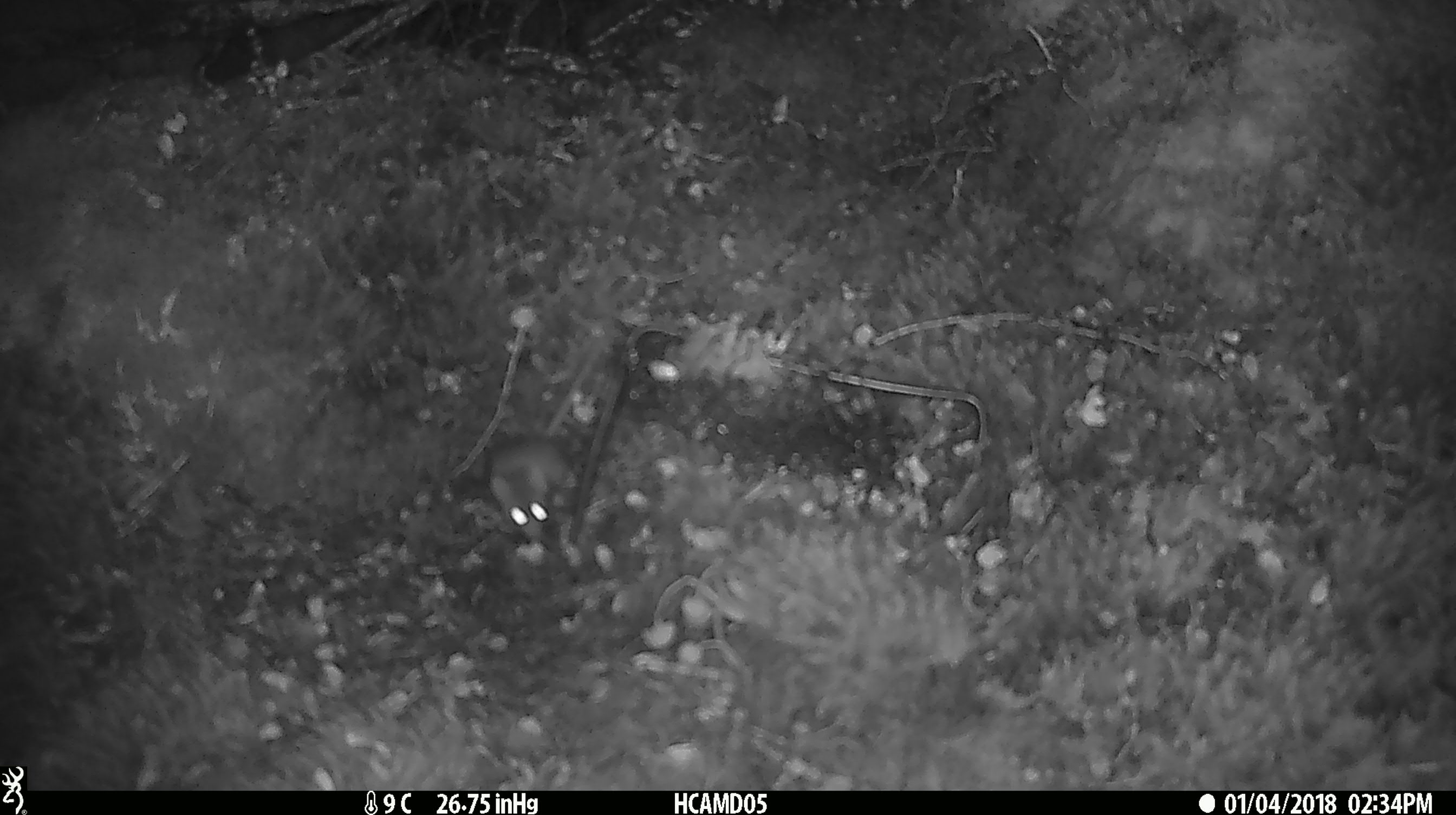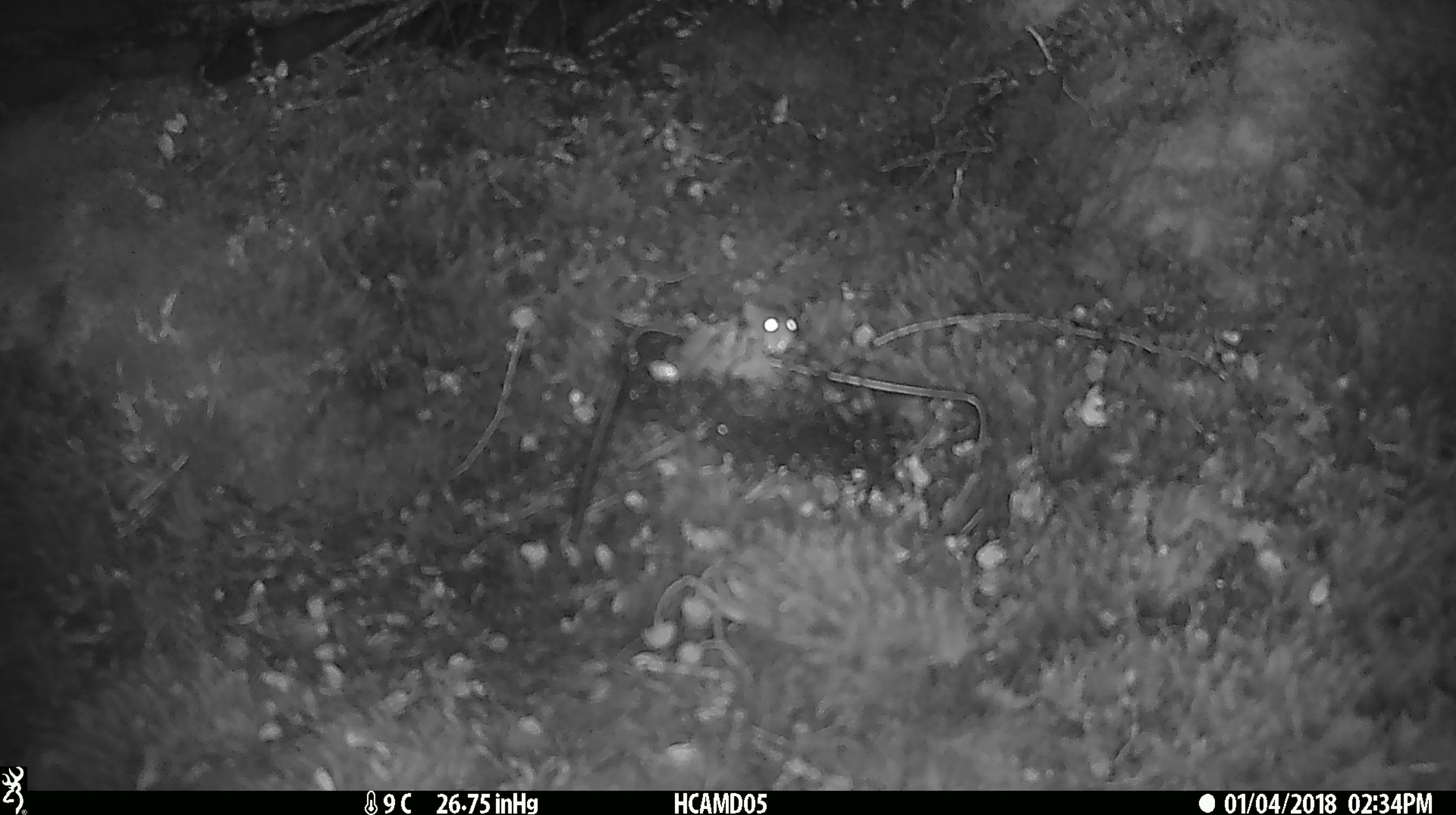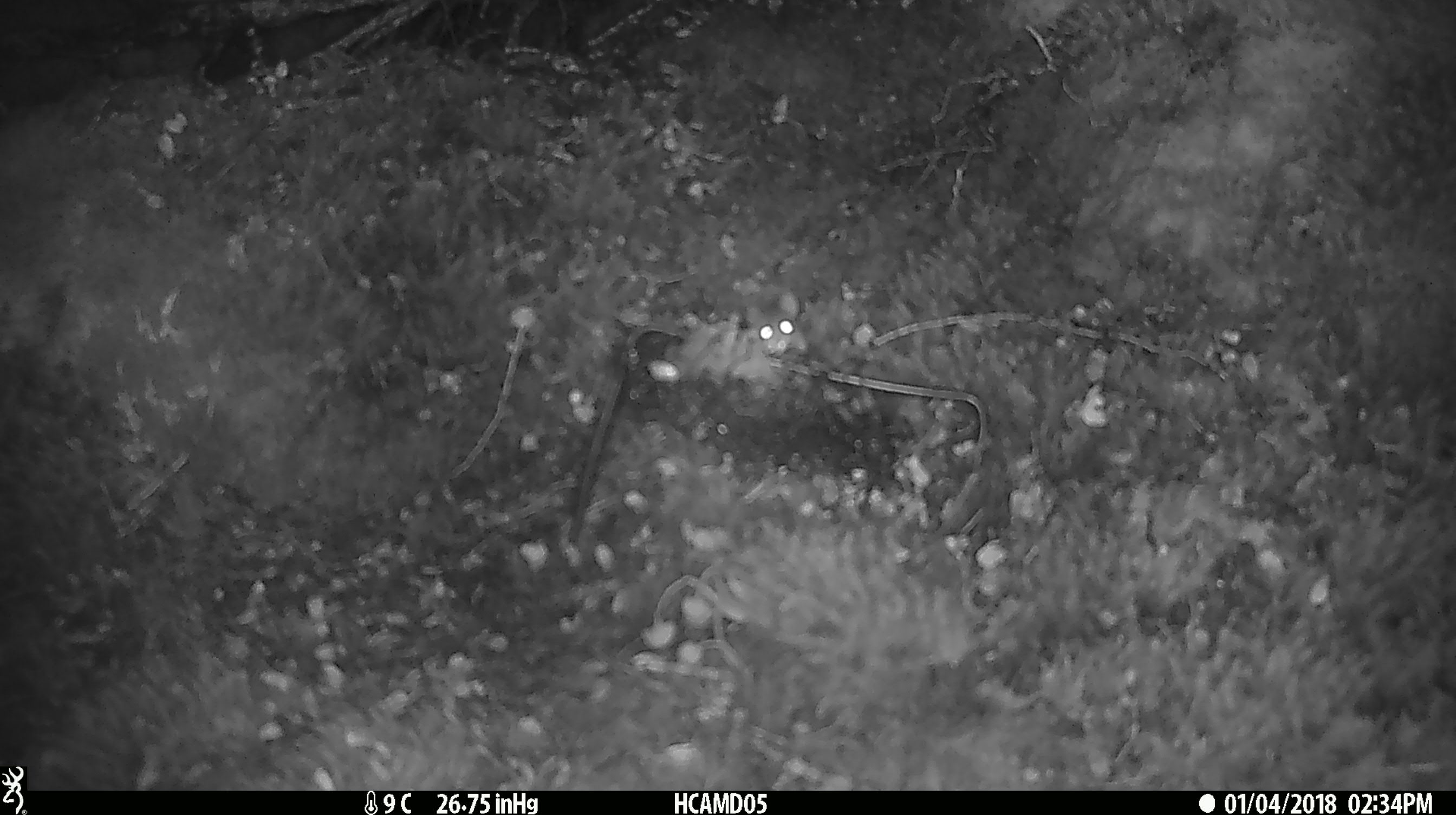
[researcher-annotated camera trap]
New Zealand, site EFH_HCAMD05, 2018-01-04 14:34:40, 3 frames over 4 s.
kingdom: Animalia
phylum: Chordata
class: Mammalia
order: Rodentia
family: Muridae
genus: Mus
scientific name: Mus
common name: mouse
Mouse (Mus).